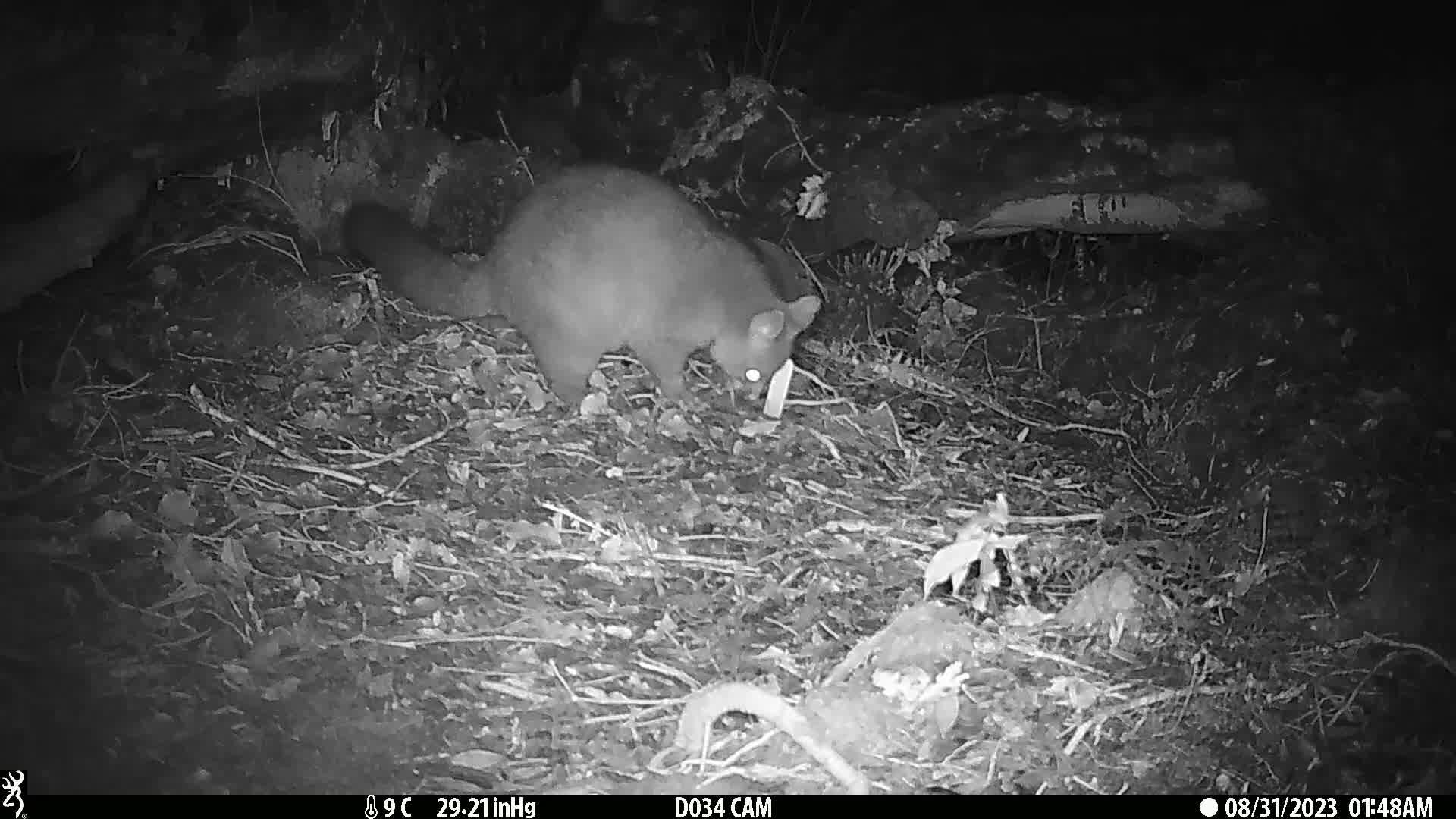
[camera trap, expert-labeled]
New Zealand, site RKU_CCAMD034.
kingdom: Animalia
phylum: Chordata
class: Mammalia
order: Diprotodontia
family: Phalangeridae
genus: Trichosurus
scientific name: Trichosurus vulpecula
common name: common brushtail possum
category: possum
Possum (common brushtail possum) (Trichosurus vulpecula).